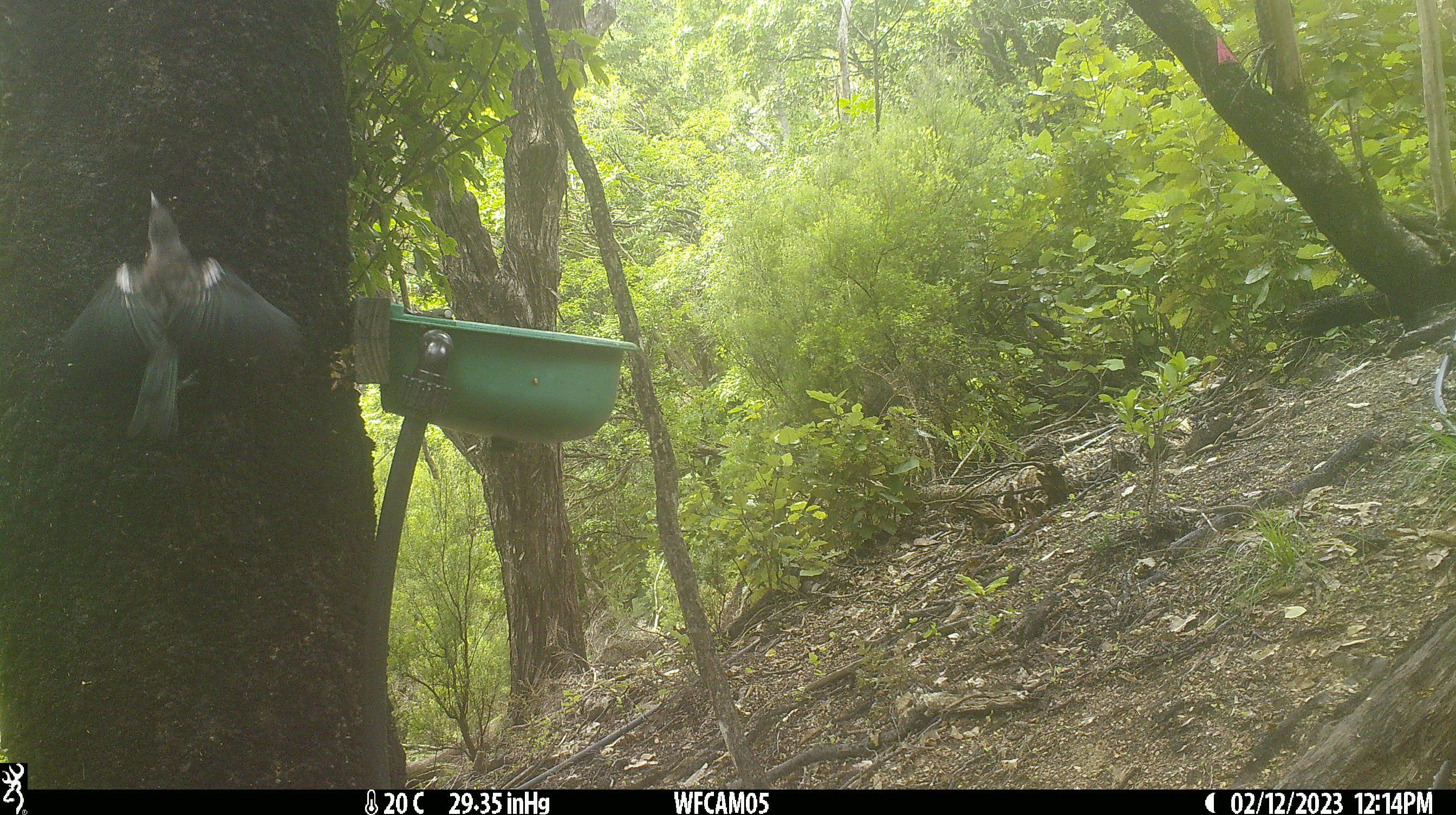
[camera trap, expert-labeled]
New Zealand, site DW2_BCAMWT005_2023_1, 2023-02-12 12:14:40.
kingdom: Animalia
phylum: Chordata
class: Aves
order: Passeriformes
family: Meliphagidae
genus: Prosthemadera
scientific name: Prosthemadera novaeseelandiae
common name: tui